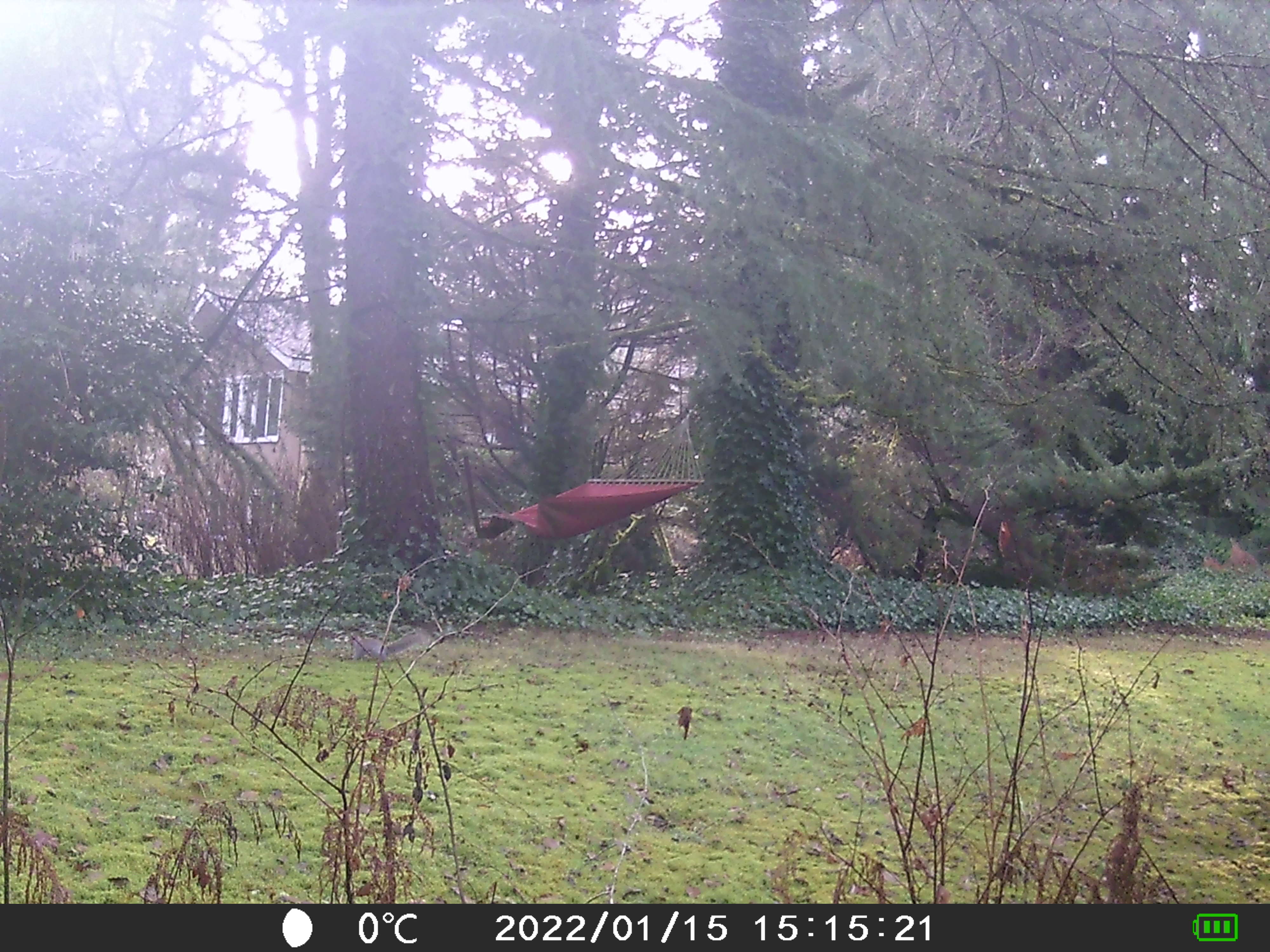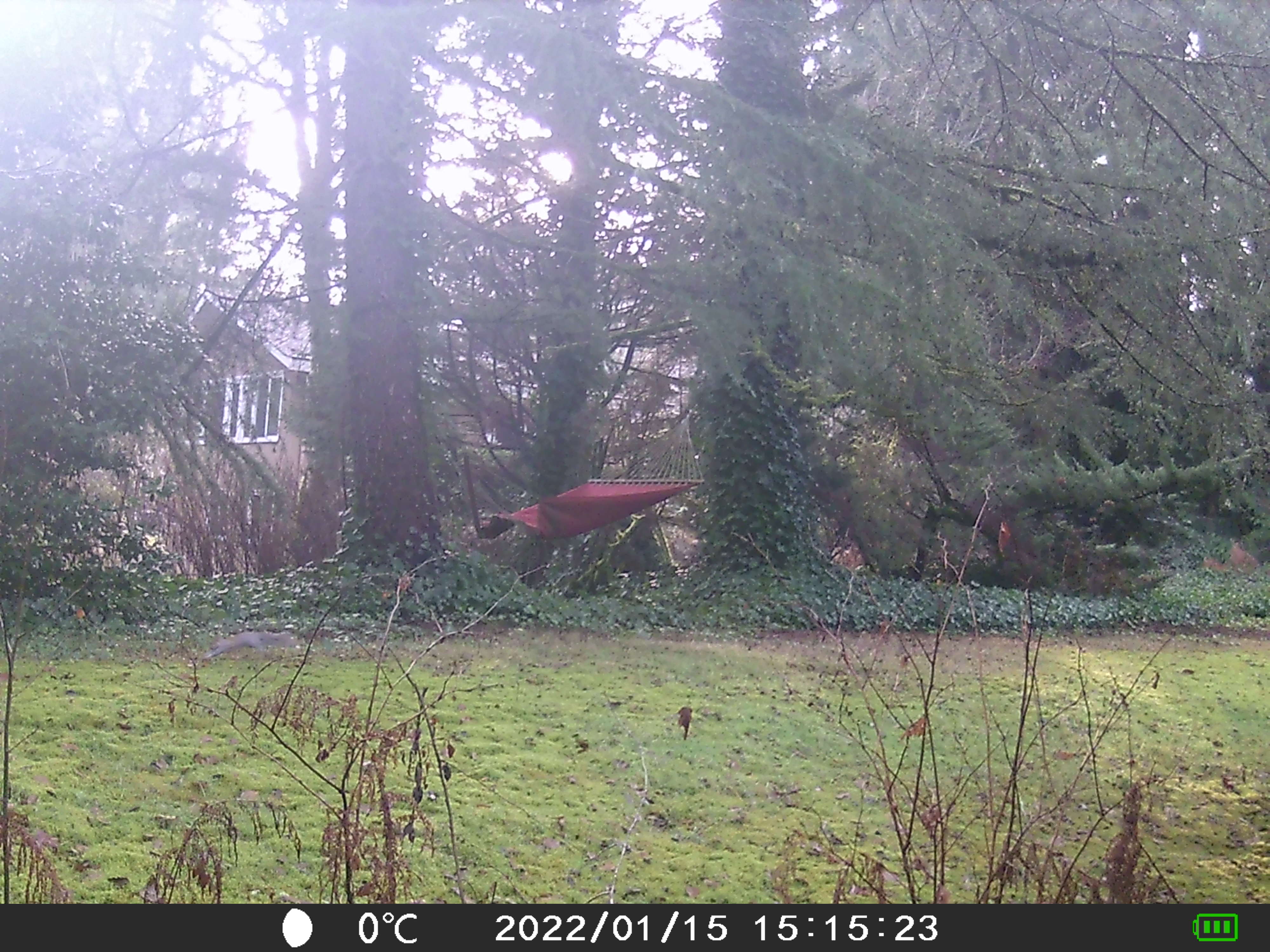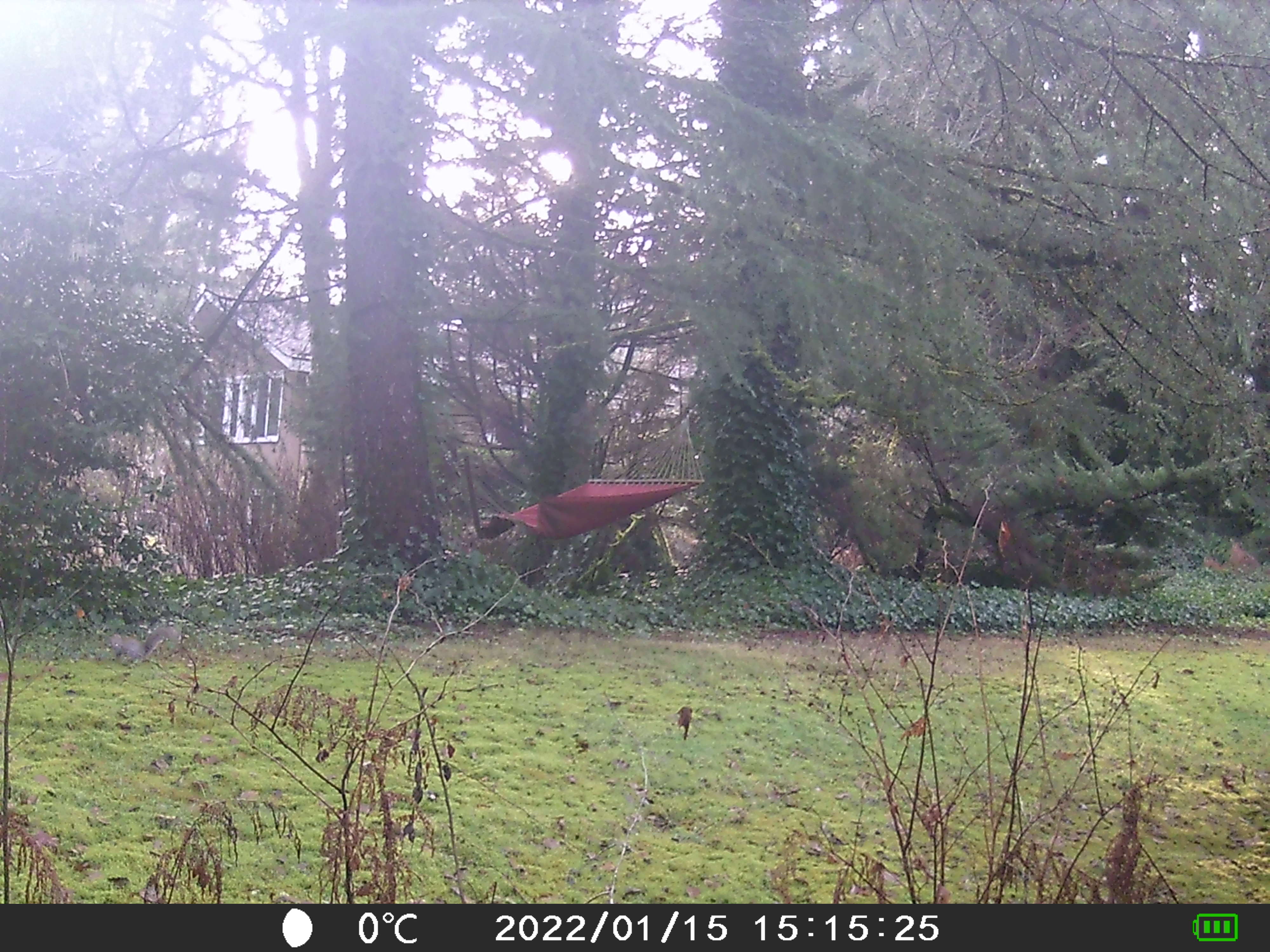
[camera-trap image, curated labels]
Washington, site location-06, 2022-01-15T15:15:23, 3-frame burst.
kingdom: Animalia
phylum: Chordata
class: Mammalia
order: Rodentia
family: Sciuridae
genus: Sciurus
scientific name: Sciurus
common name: squirrel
Squirrel (Sciurus).